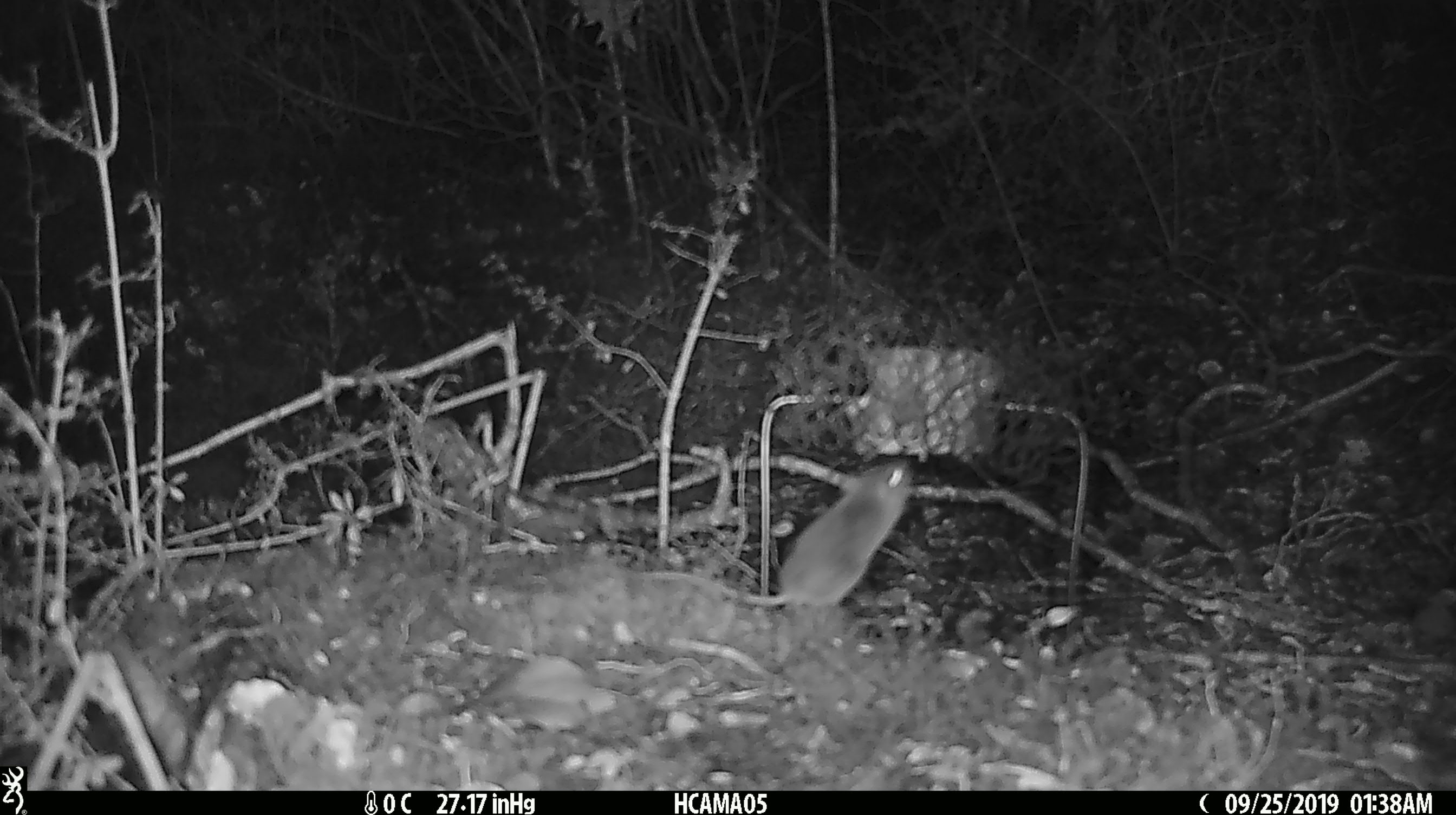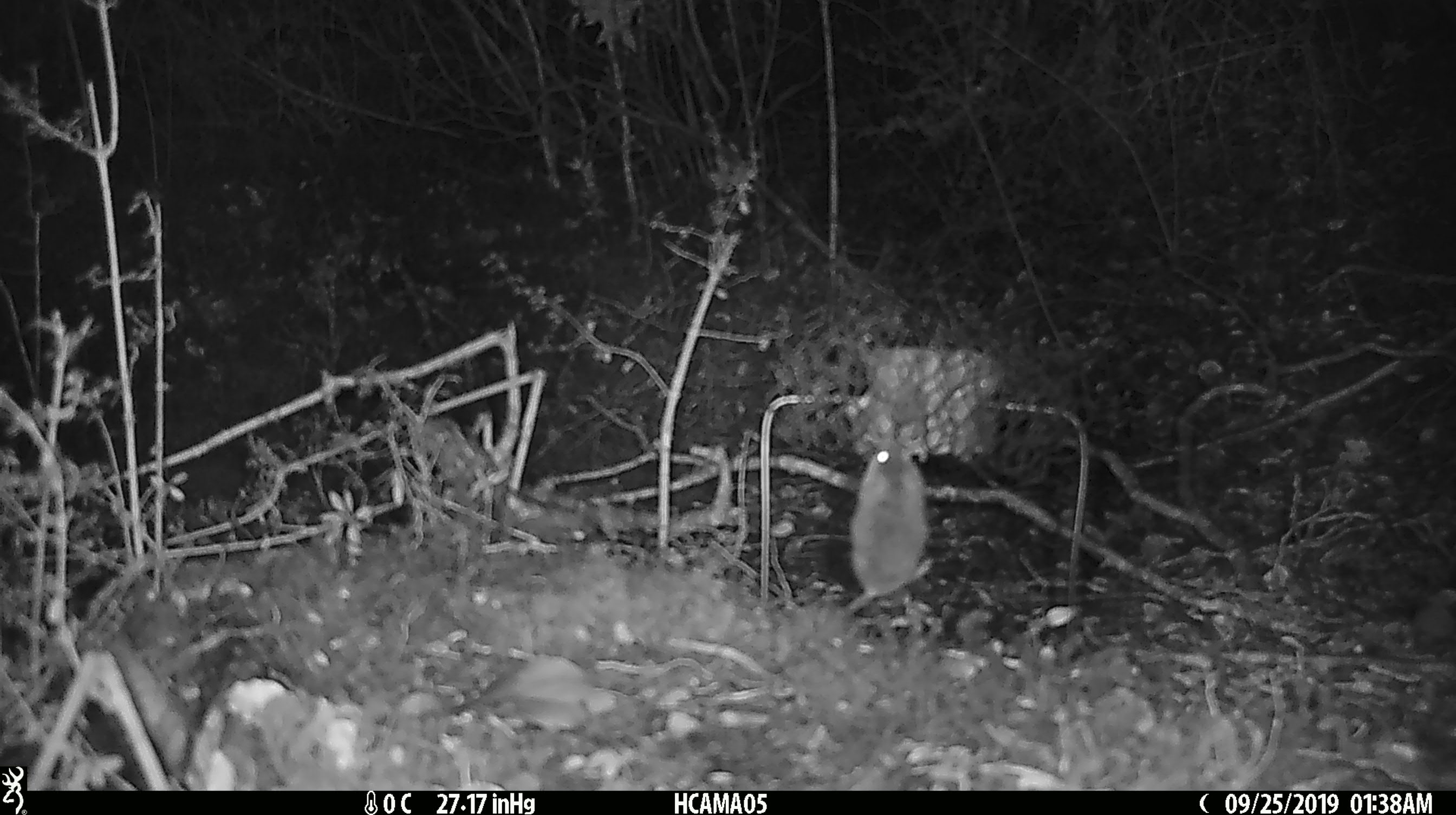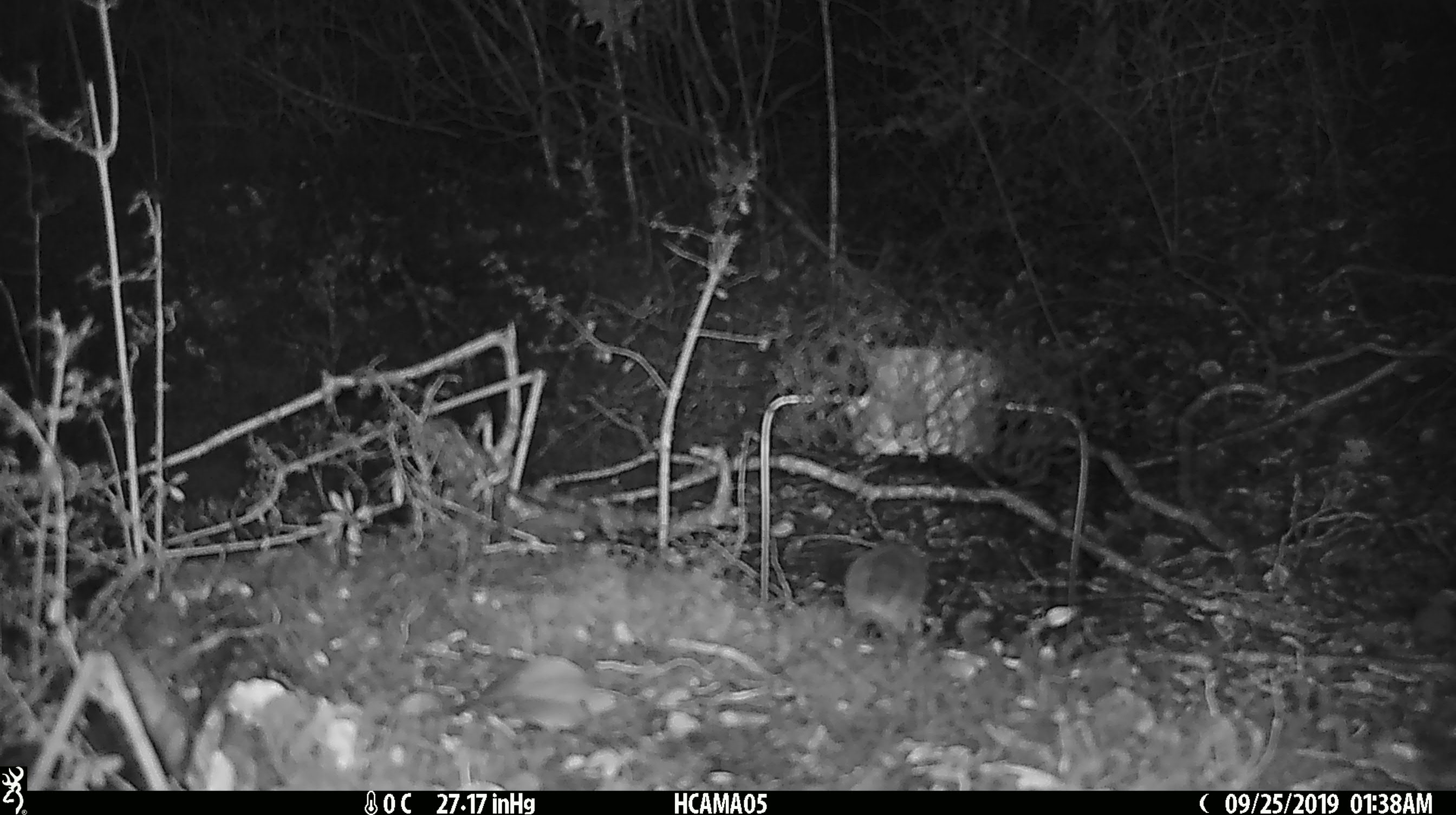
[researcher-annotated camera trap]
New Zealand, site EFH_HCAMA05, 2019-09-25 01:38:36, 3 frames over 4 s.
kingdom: Animalia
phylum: Chordata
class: Mammalia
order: Rodentia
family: Muridae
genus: Mus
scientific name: Mus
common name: mouse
Mouse (Mus).